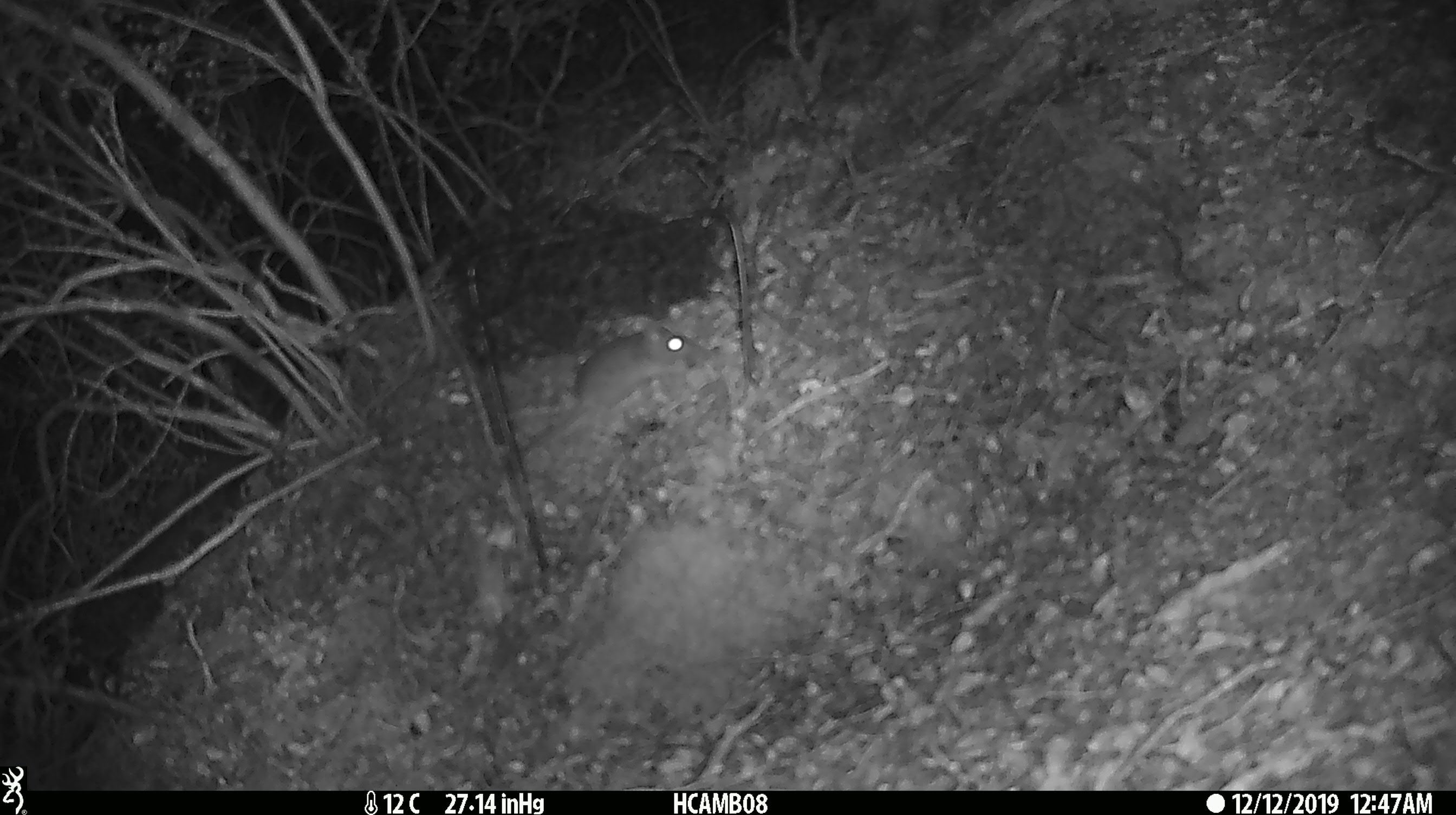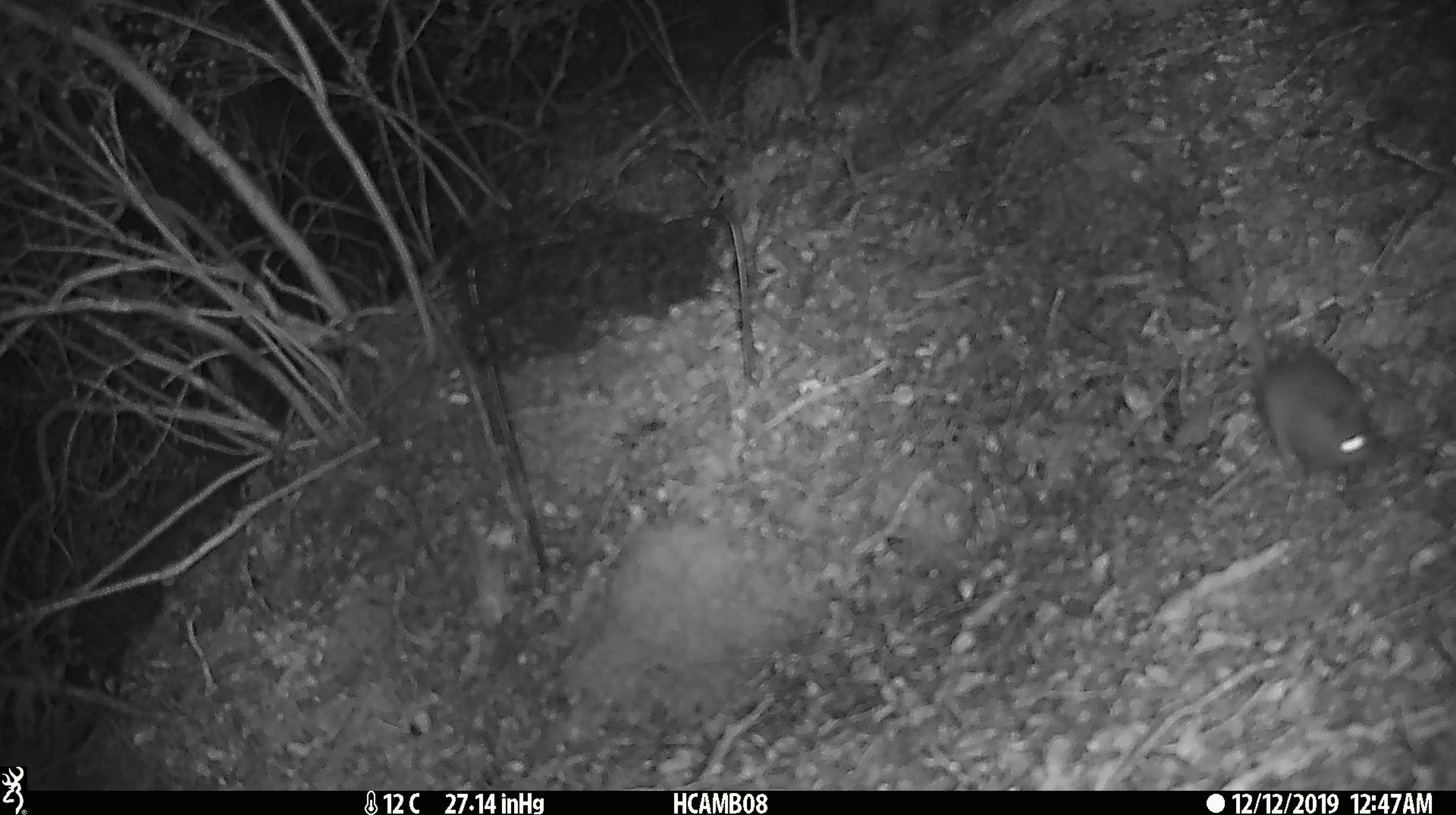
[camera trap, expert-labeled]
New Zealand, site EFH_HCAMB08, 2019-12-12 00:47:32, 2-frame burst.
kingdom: Animalia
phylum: Chordata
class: Mammalia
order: Rodentia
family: Muridae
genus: Mus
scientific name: Mus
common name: mouse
Mouse (Mus).